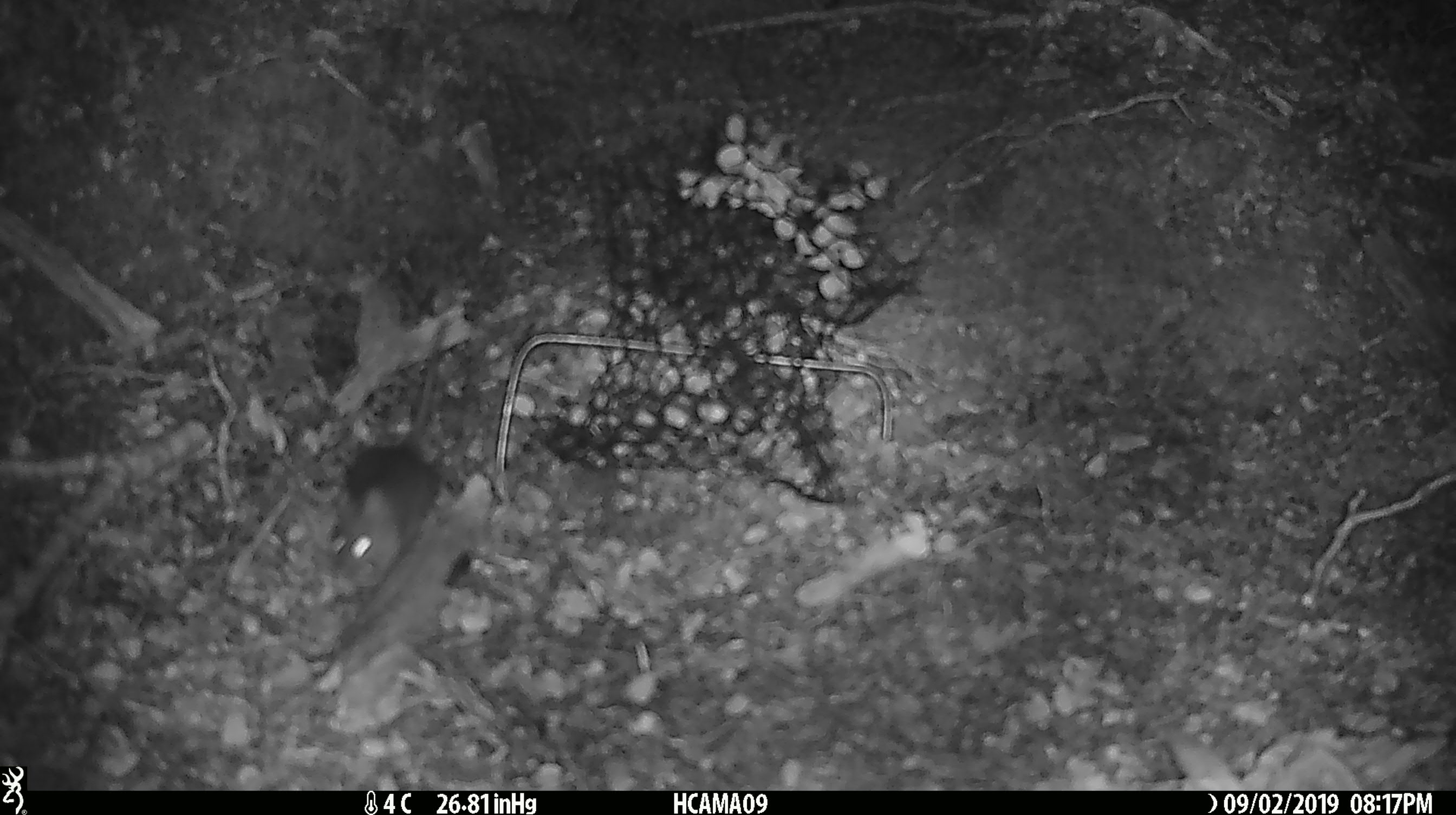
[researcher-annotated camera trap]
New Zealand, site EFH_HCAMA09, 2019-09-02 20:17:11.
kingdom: Animalia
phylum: Chordata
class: Mammalia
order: Rodentia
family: Muridae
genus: Mus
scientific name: Mus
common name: mouse